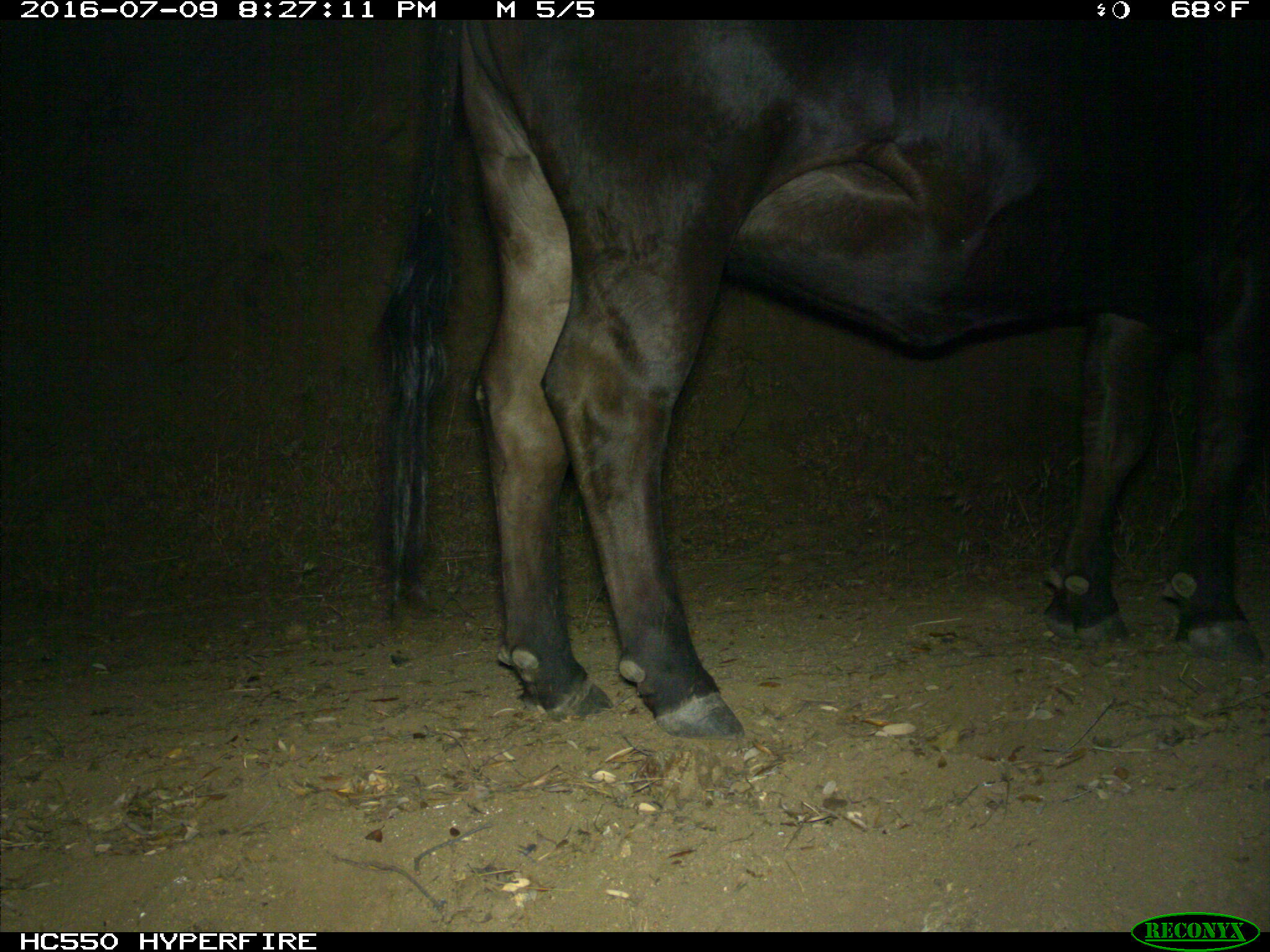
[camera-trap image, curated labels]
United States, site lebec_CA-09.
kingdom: Animalia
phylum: Chordata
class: Mammalia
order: Artiodactyla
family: Bovidae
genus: Bos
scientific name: Bos taurus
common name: domestic cow